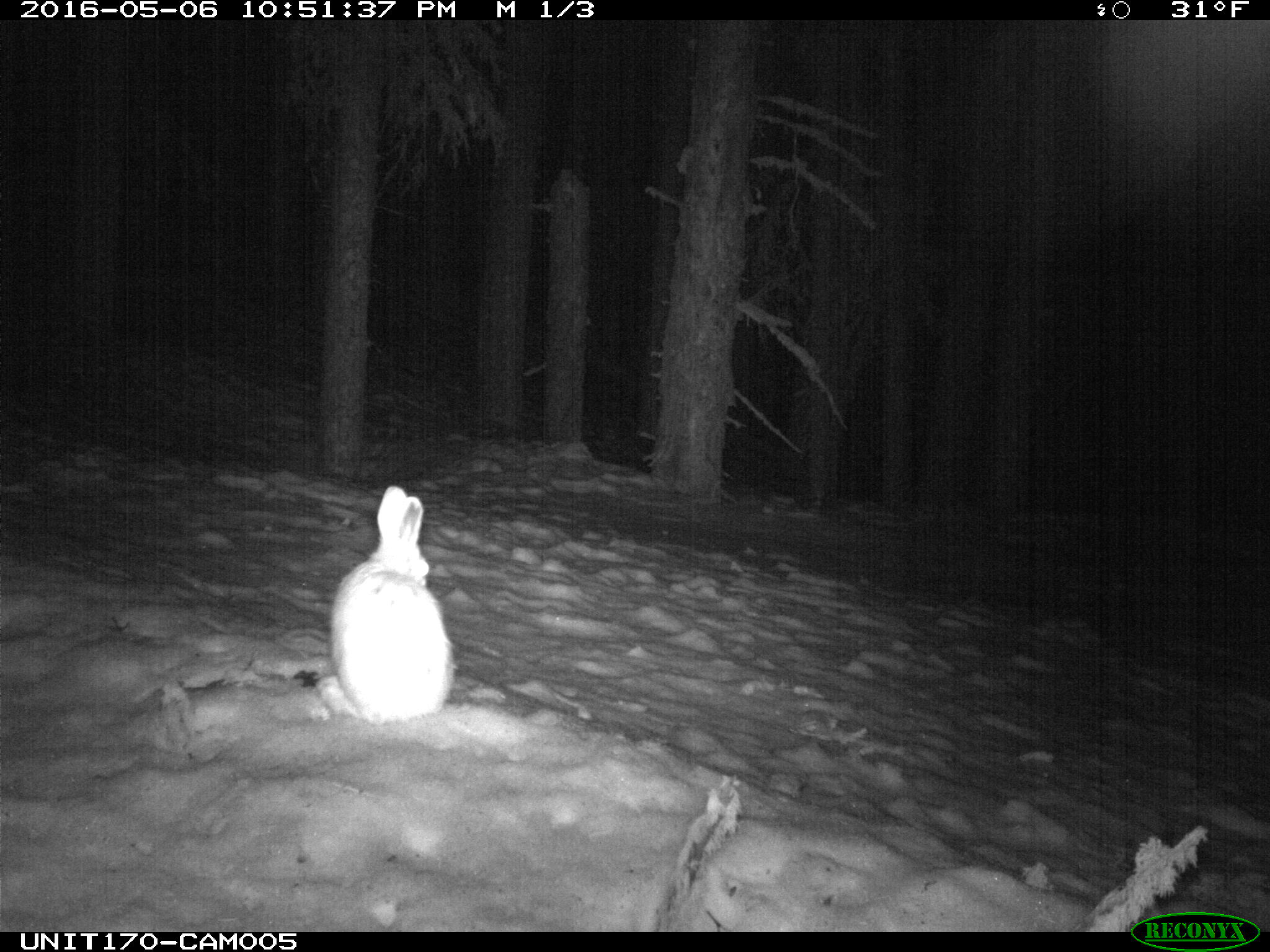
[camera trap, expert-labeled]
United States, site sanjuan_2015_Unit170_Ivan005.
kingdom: Animalia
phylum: Chordata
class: Mammalia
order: Lagomorpha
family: Leporidae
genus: Lepus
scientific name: Lepus americanus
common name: snowshoe hare